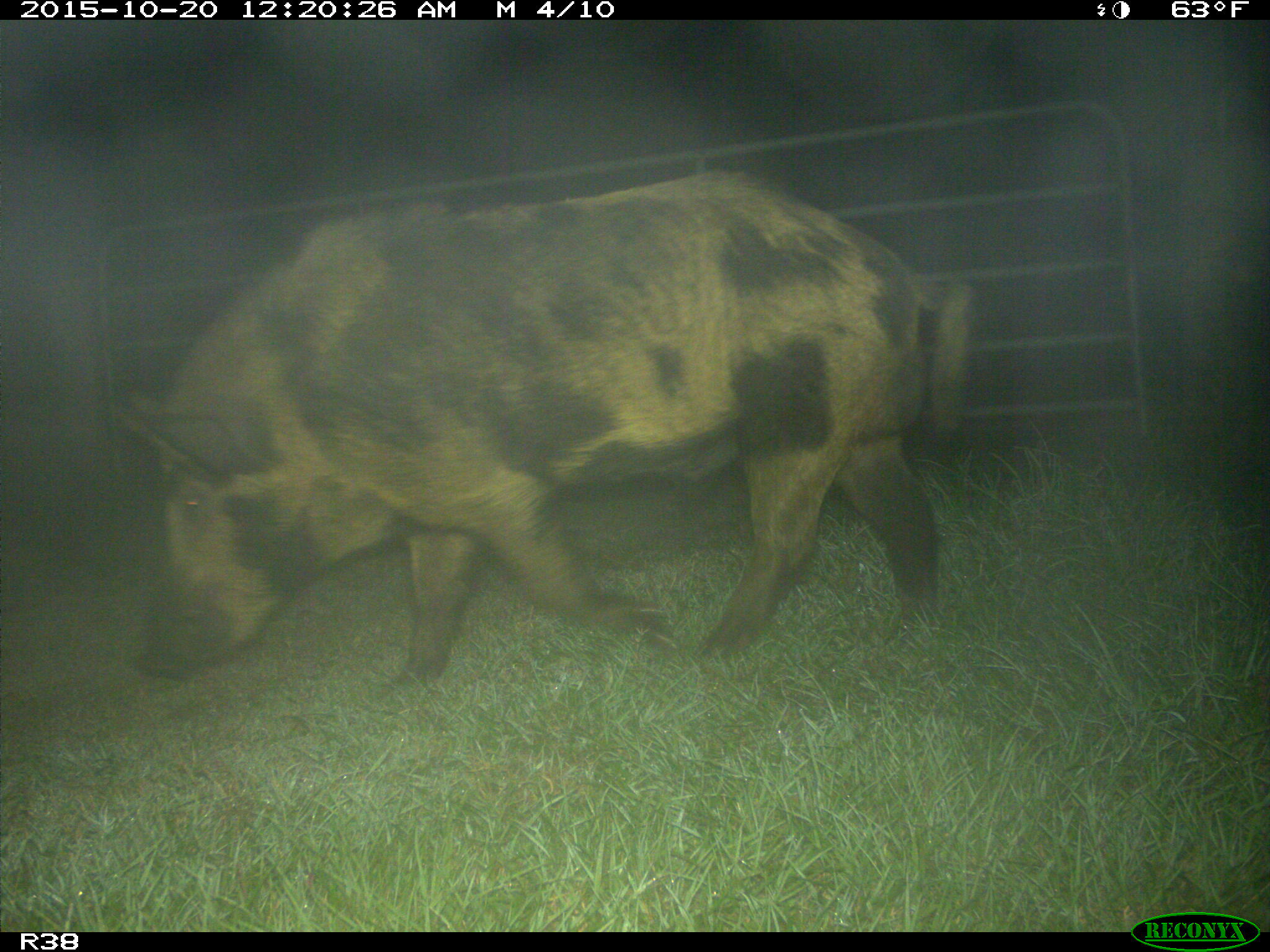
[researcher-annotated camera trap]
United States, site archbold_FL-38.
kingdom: Animalia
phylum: Chordata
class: Mammalia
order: Artiodactyla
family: Suidae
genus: Sus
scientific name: Sus scrofa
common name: wild boar